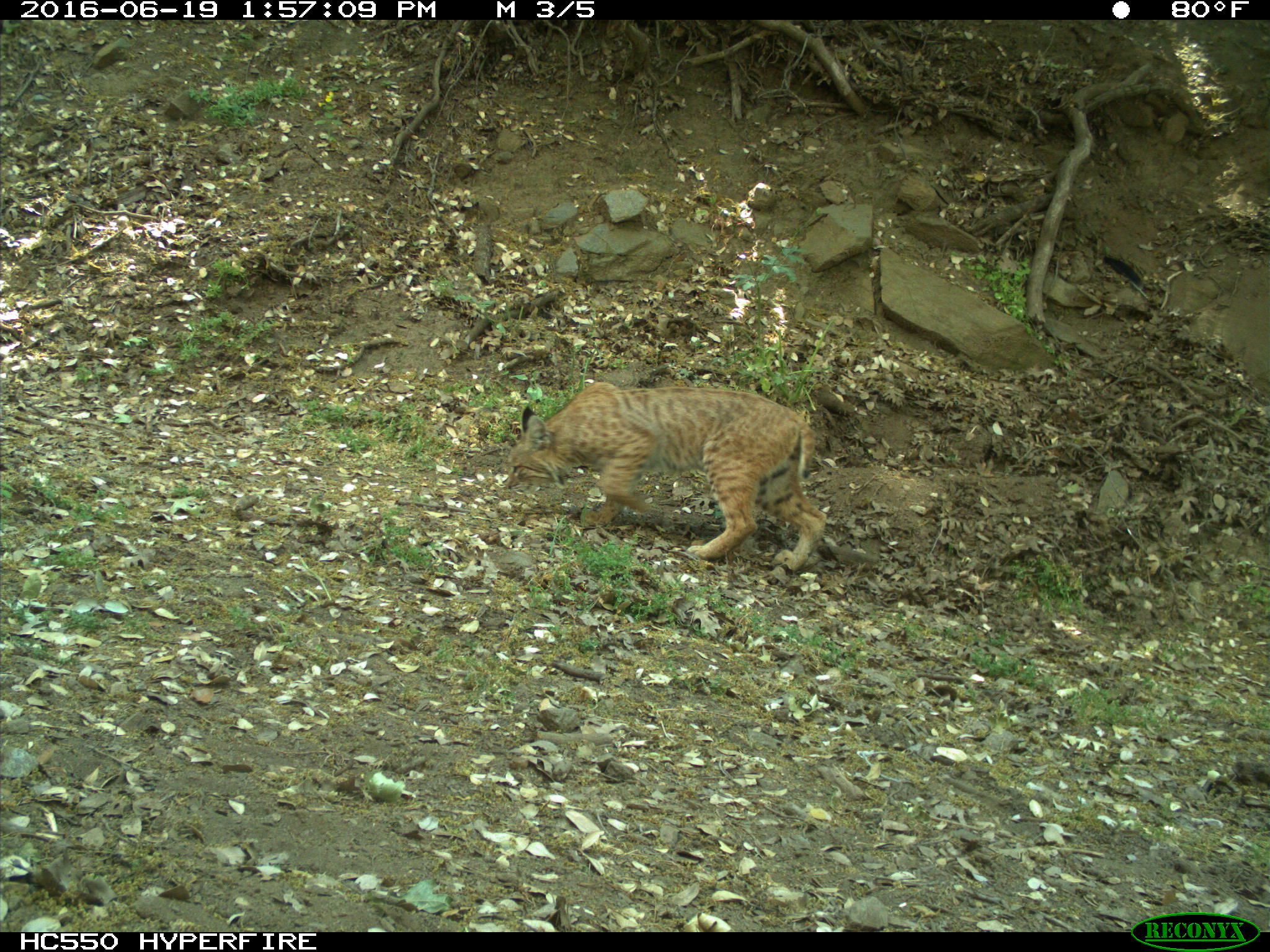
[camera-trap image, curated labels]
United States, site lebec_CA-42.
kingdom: Animalia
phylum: Chordata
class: Mammalia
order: Carnivora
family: Felidae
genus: Lynx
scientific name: Lynx rufus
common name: bobcat